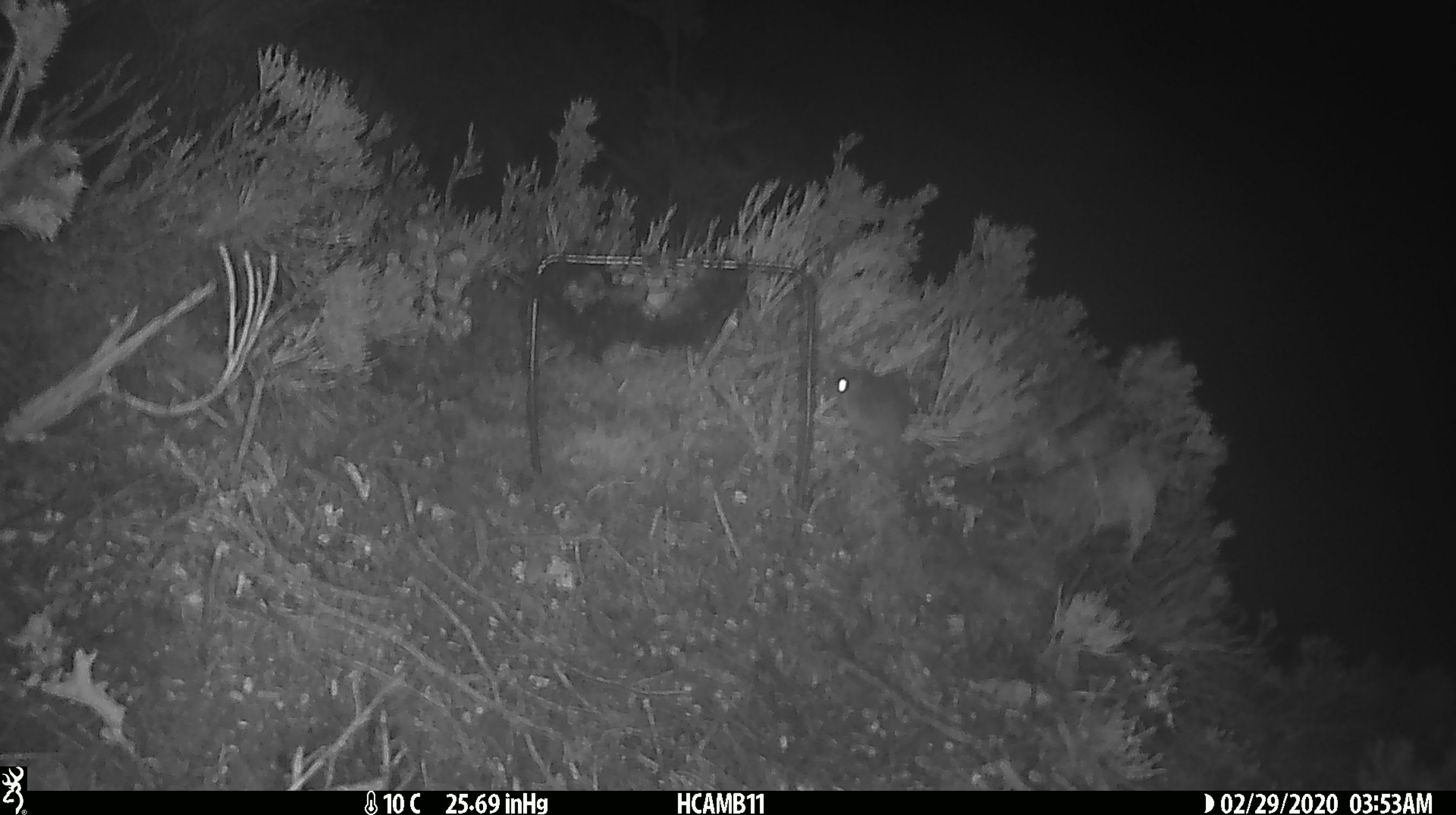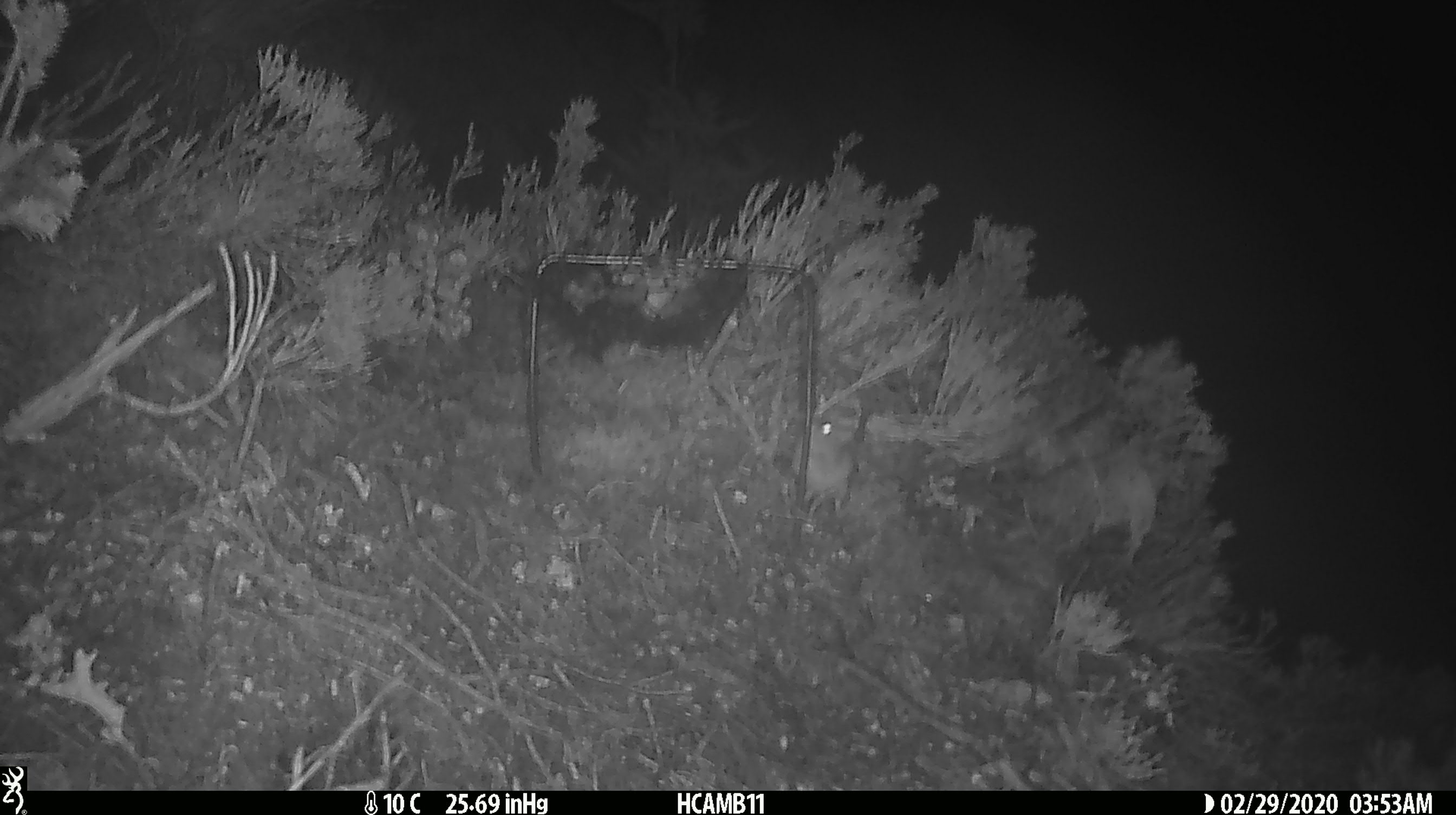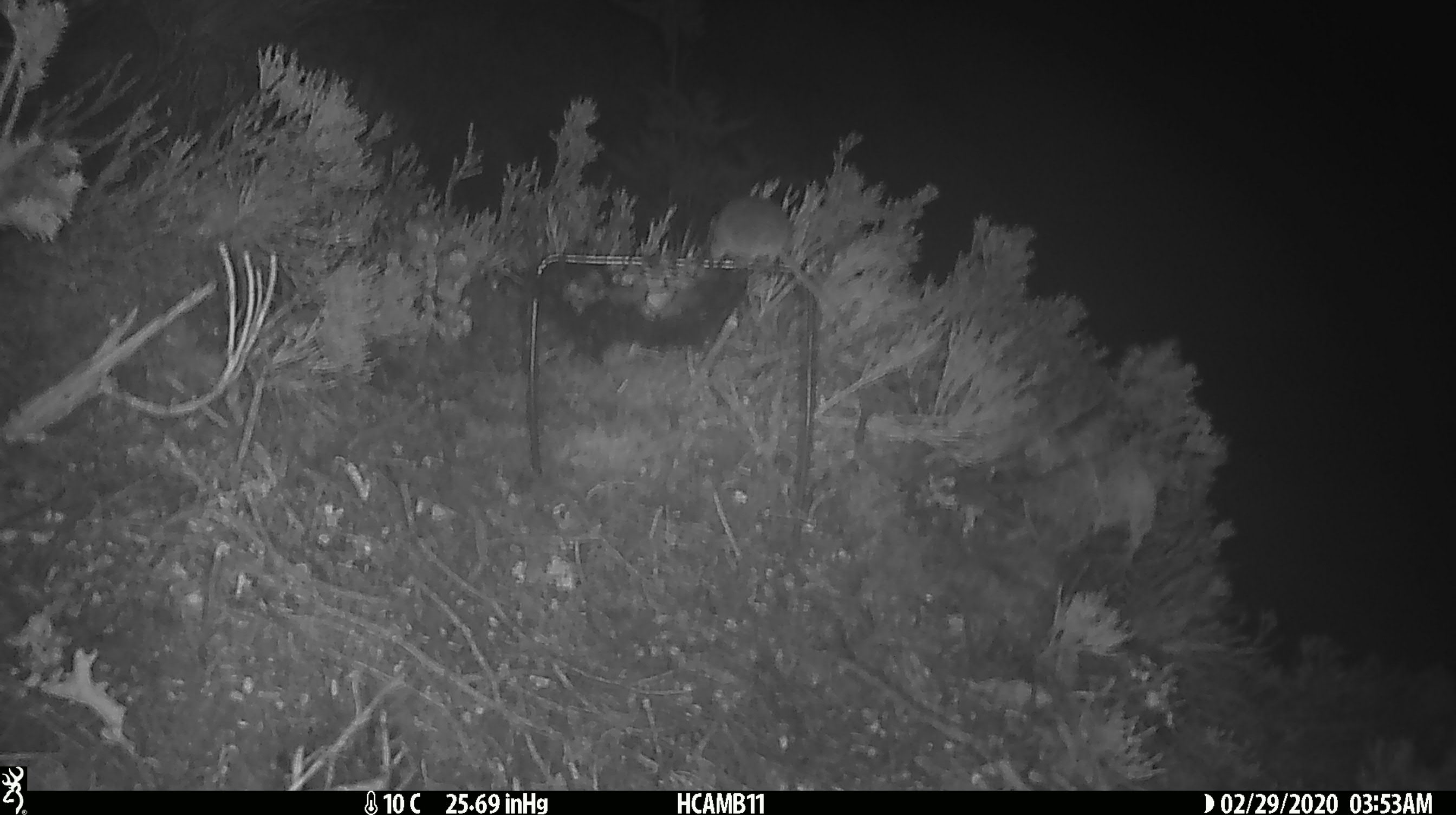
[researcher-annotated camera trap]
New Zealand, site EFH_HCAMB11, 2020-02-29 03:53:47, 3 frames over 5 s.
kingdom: Animalia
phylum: Chordata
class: Mammalia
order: Rodentia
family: Muridae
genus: Mus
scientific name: Mus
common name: mouse